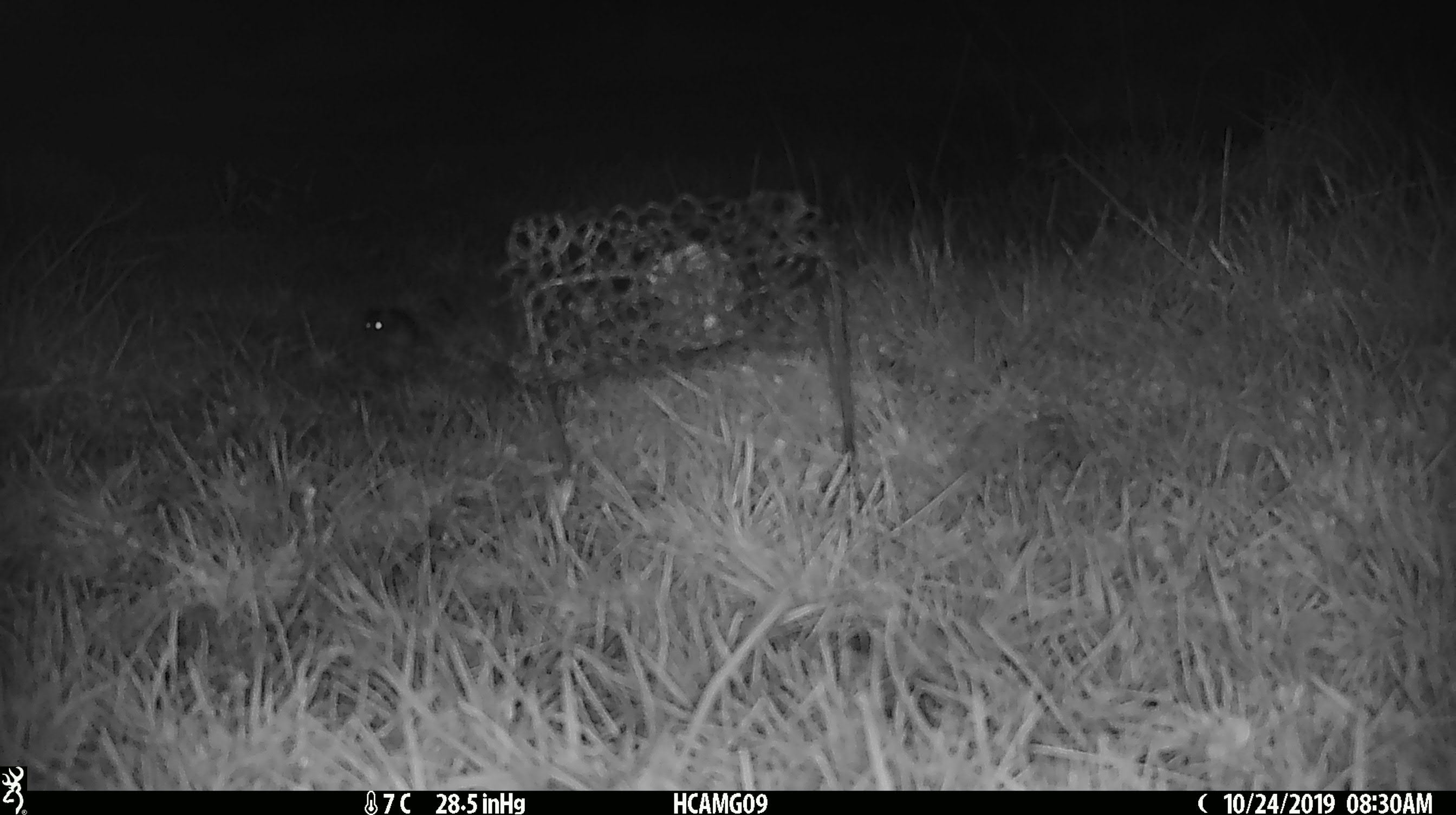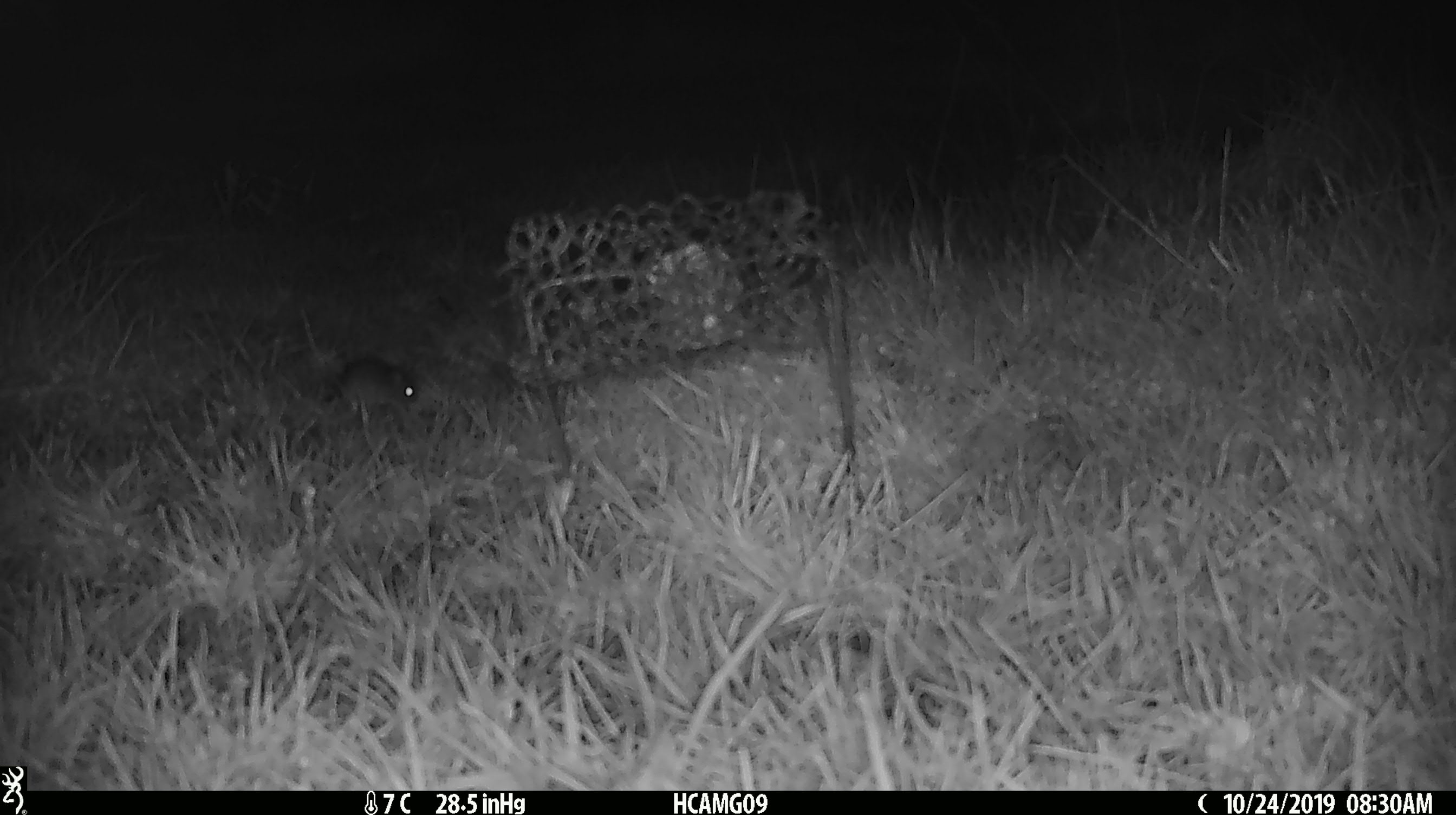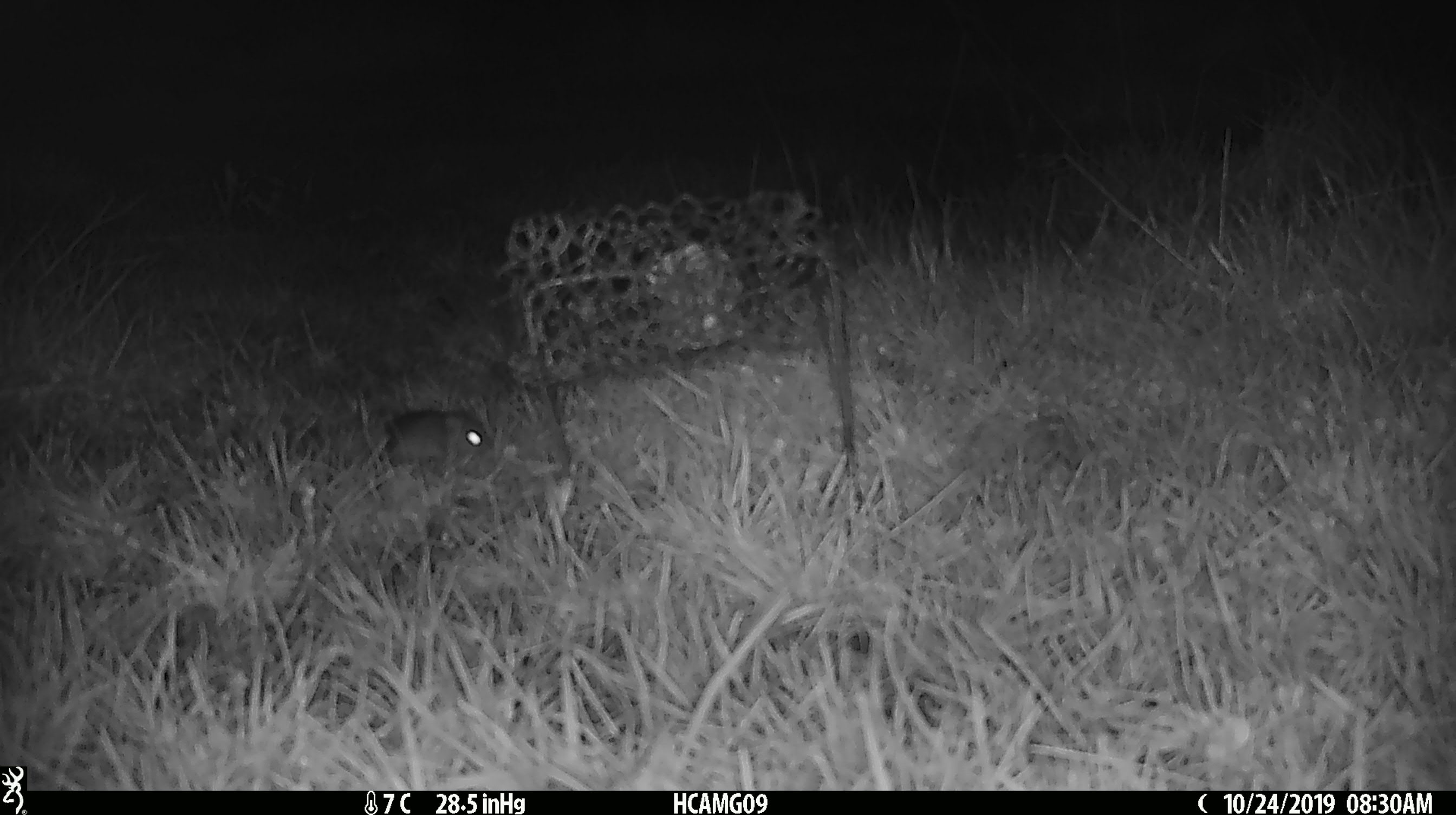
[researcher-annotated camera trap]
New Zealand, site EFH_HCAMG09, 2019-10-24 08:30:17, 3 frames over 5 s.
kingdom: Animalia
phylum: Chordata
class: Mammalia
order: Rodentia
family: Muridae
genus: Mus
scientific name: Mus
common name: mouse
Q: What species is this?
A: Mouse (Mus).